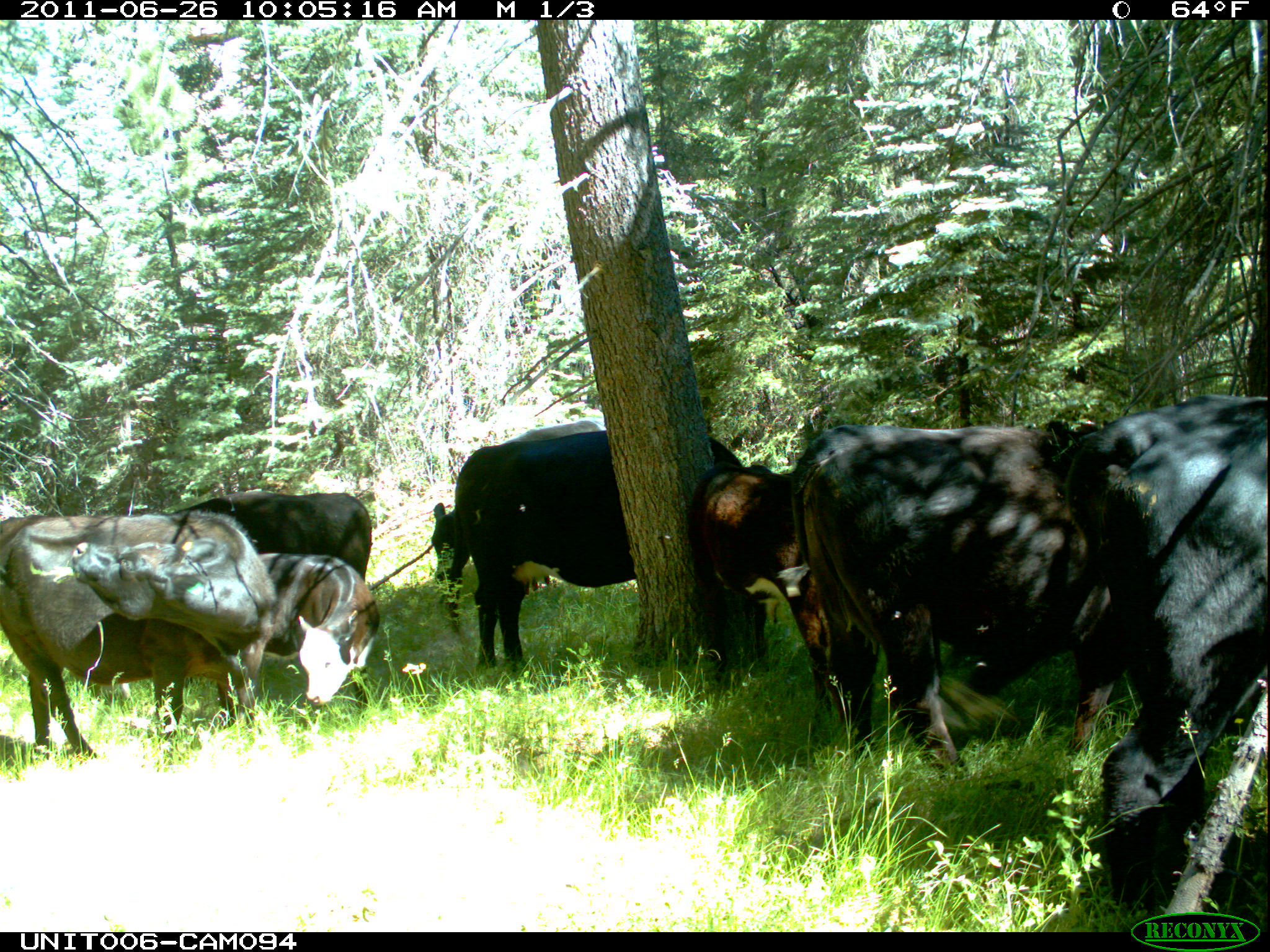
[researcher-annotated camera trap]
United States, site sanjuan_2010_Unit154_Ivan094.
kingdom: Animalia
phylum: Chordata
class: Mammalia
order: Artiodactyla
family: Bovidae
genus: Bos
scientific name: Bos taurus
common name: domestic cow